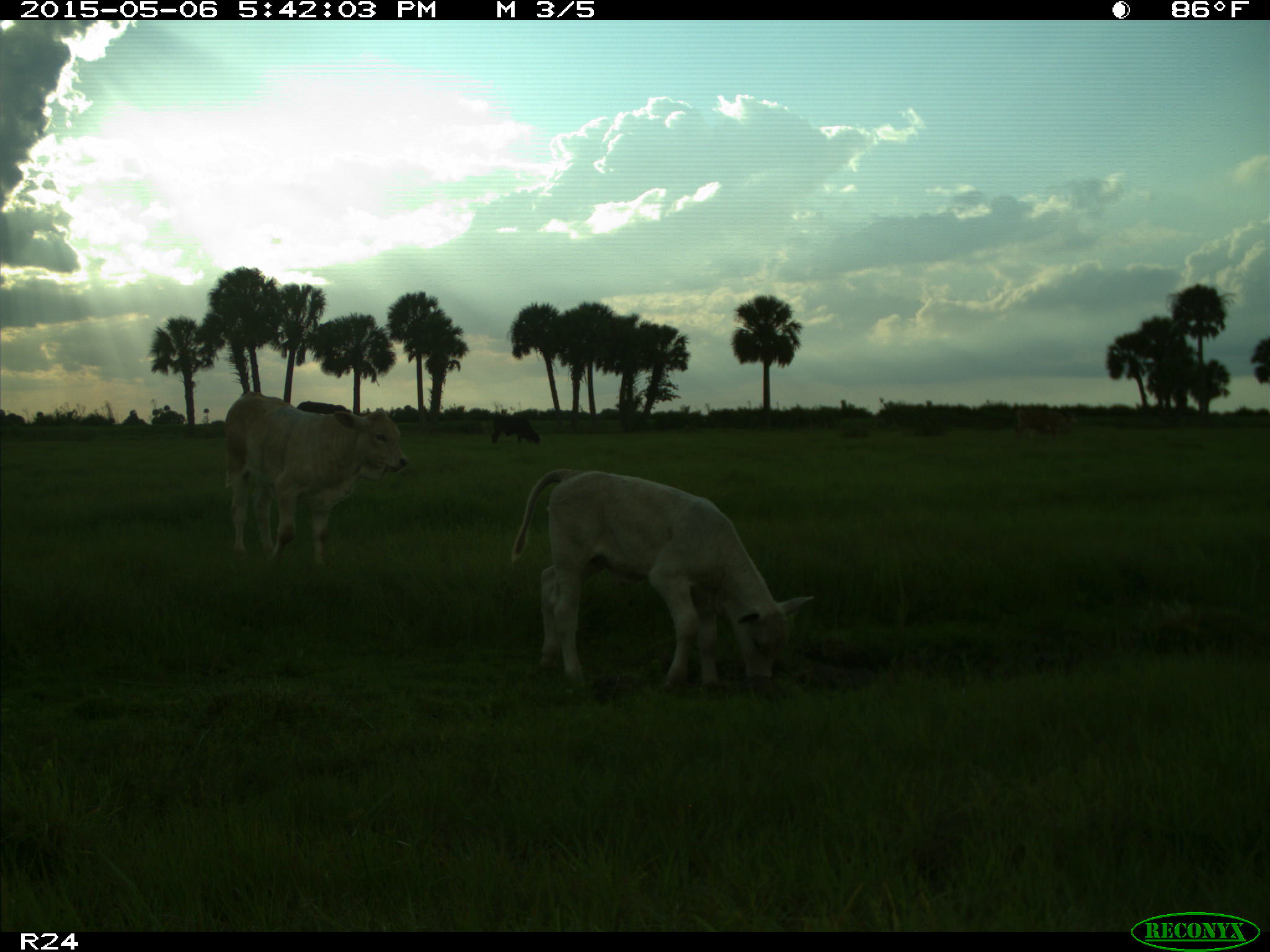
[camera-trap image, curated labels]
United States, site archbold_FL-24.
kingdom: Animalia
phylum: Chordata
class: Mammalia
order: Artiodactyla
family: Bovidae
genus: Bos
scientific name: Bos taurus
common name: domestic cow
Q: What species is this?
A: Bos taurus (domestic cow).